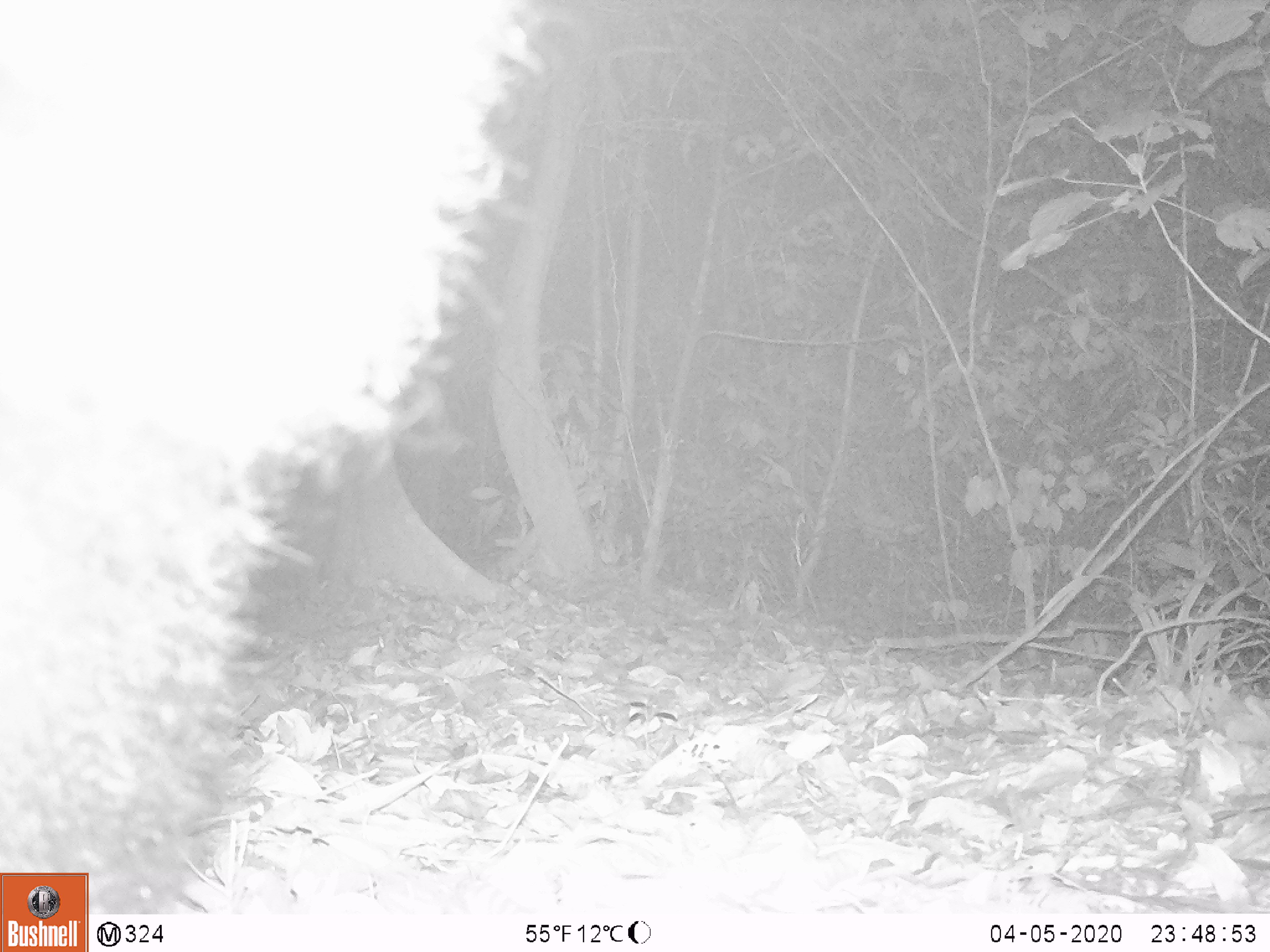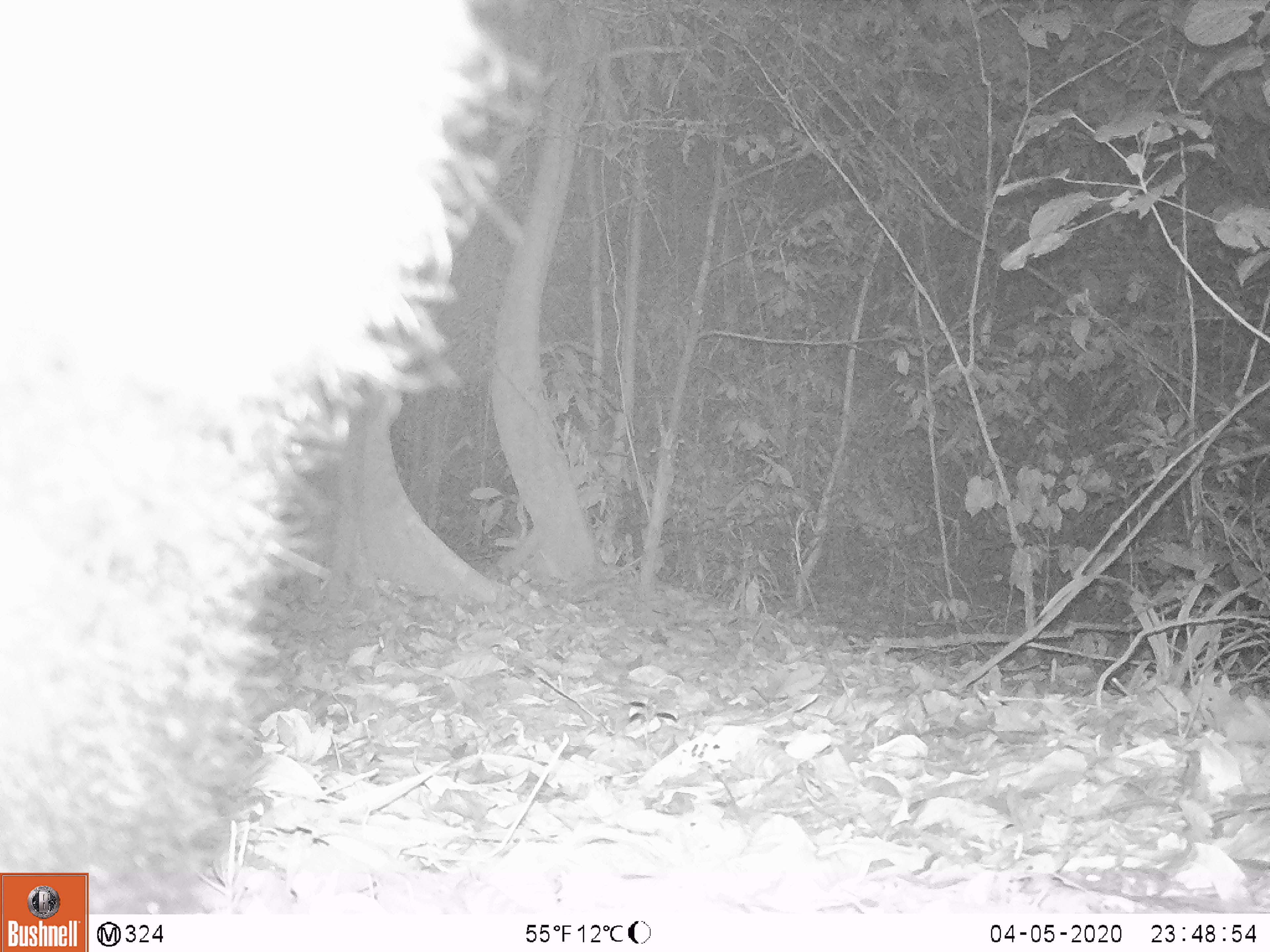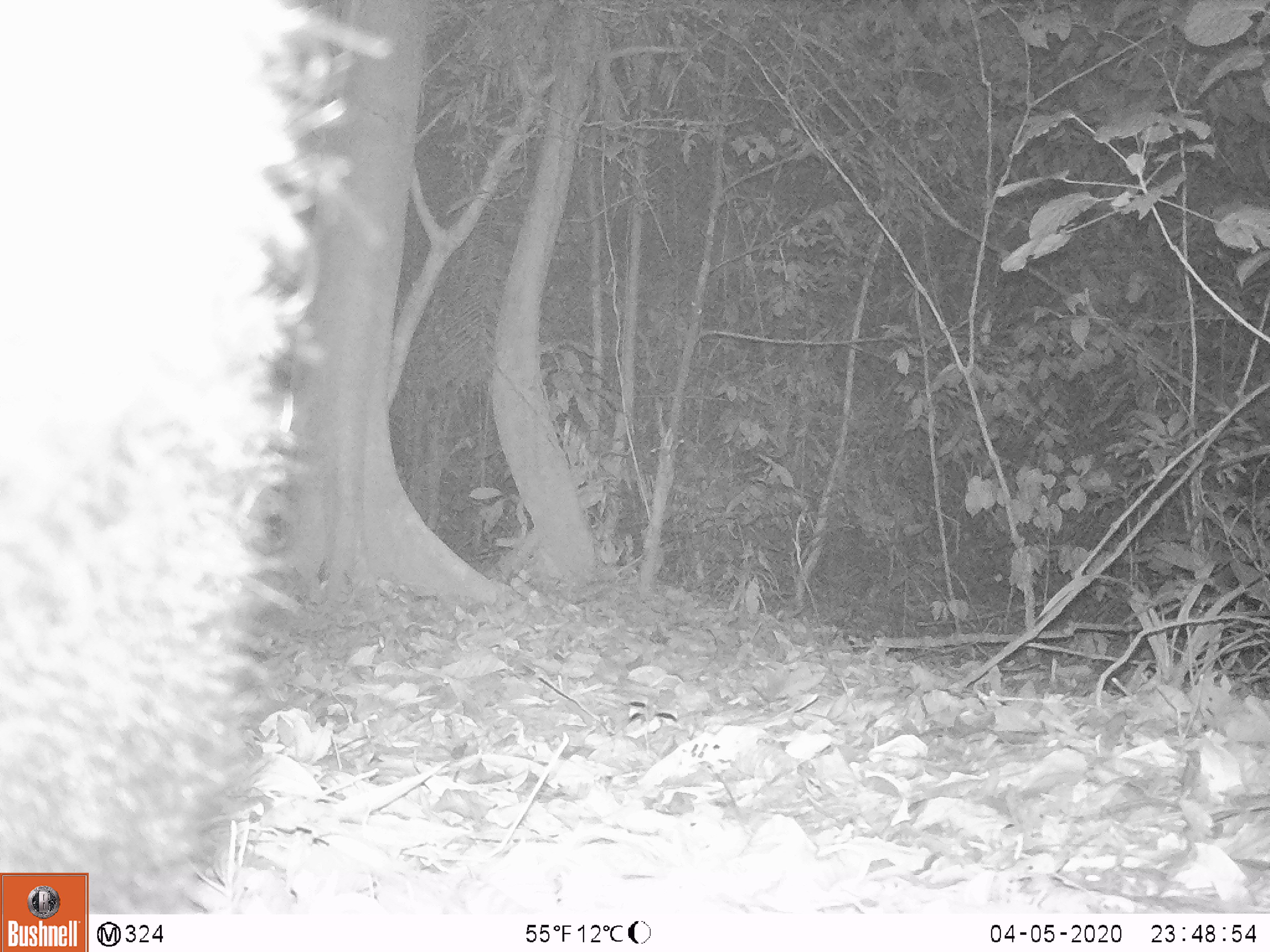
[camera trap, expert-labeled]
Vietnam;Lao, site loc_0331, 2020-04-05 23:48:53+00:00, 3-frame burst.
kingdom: Animalia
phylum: Chordata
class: Mammalia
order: Carnivora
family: Ursidae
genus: Ursus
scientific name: Ursus thibetanus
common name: asian black bear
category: asiatic black bear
Asiatic black bear (asian black bear) (Ursus thibetanus). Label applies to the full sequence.